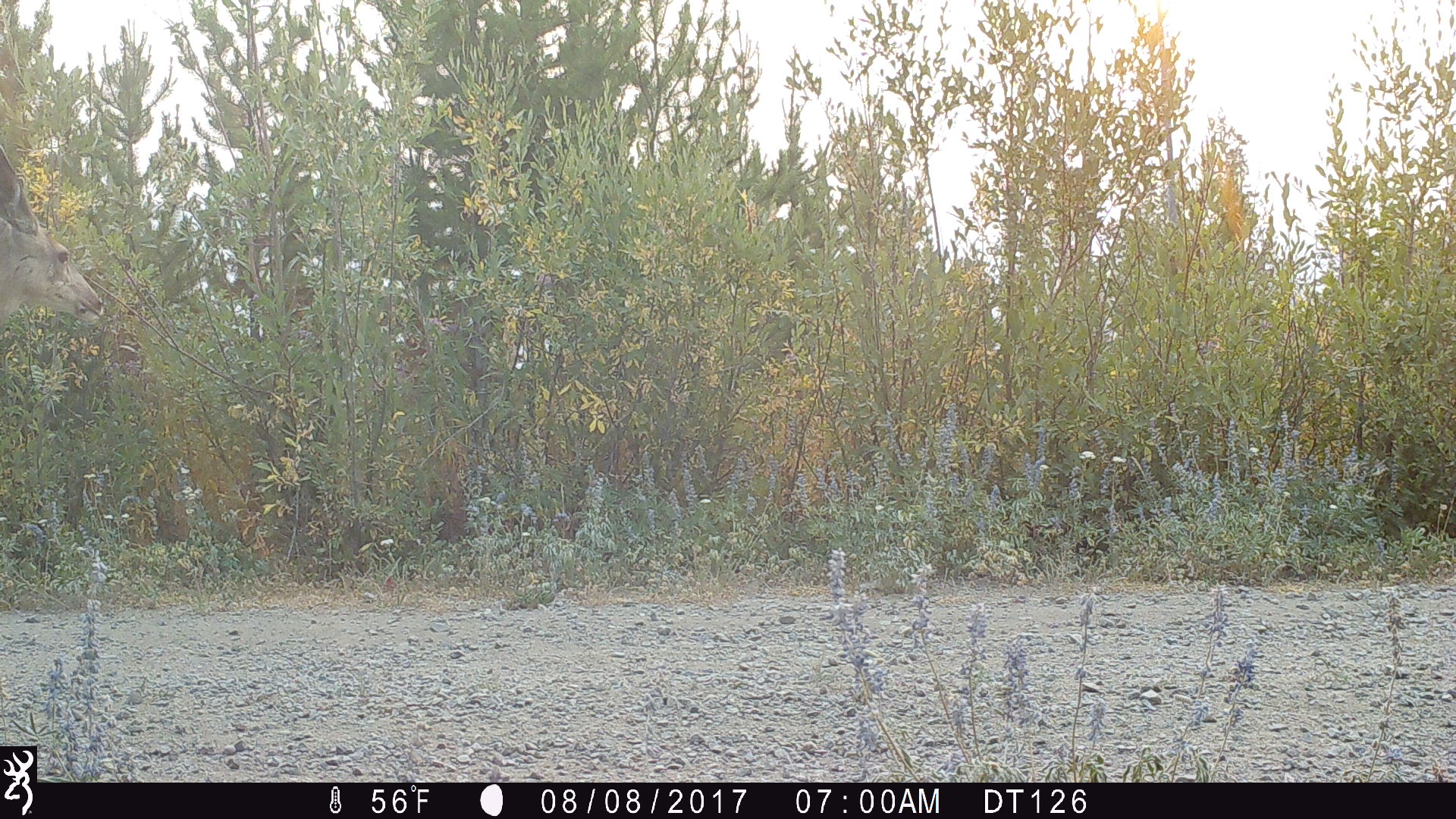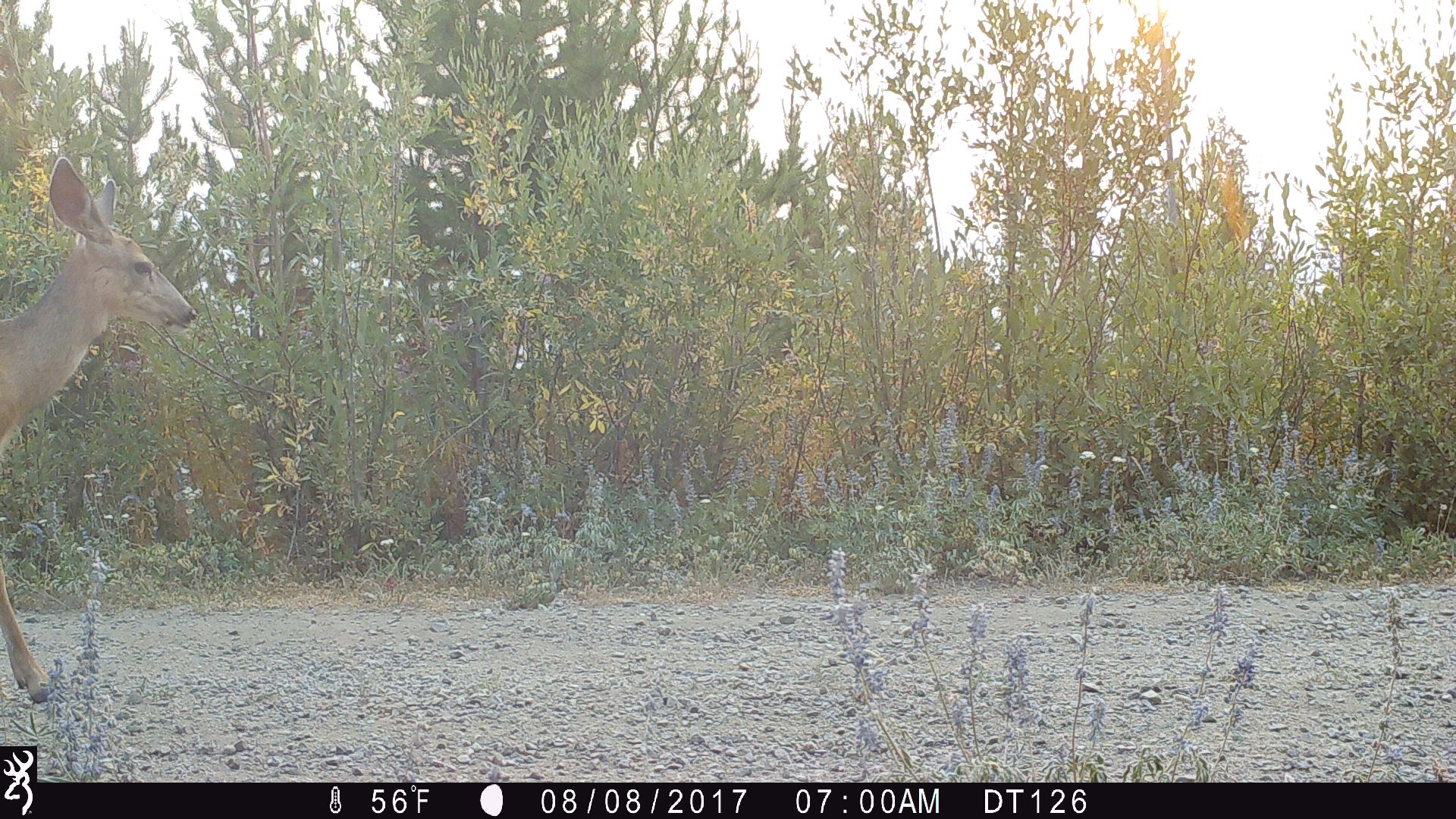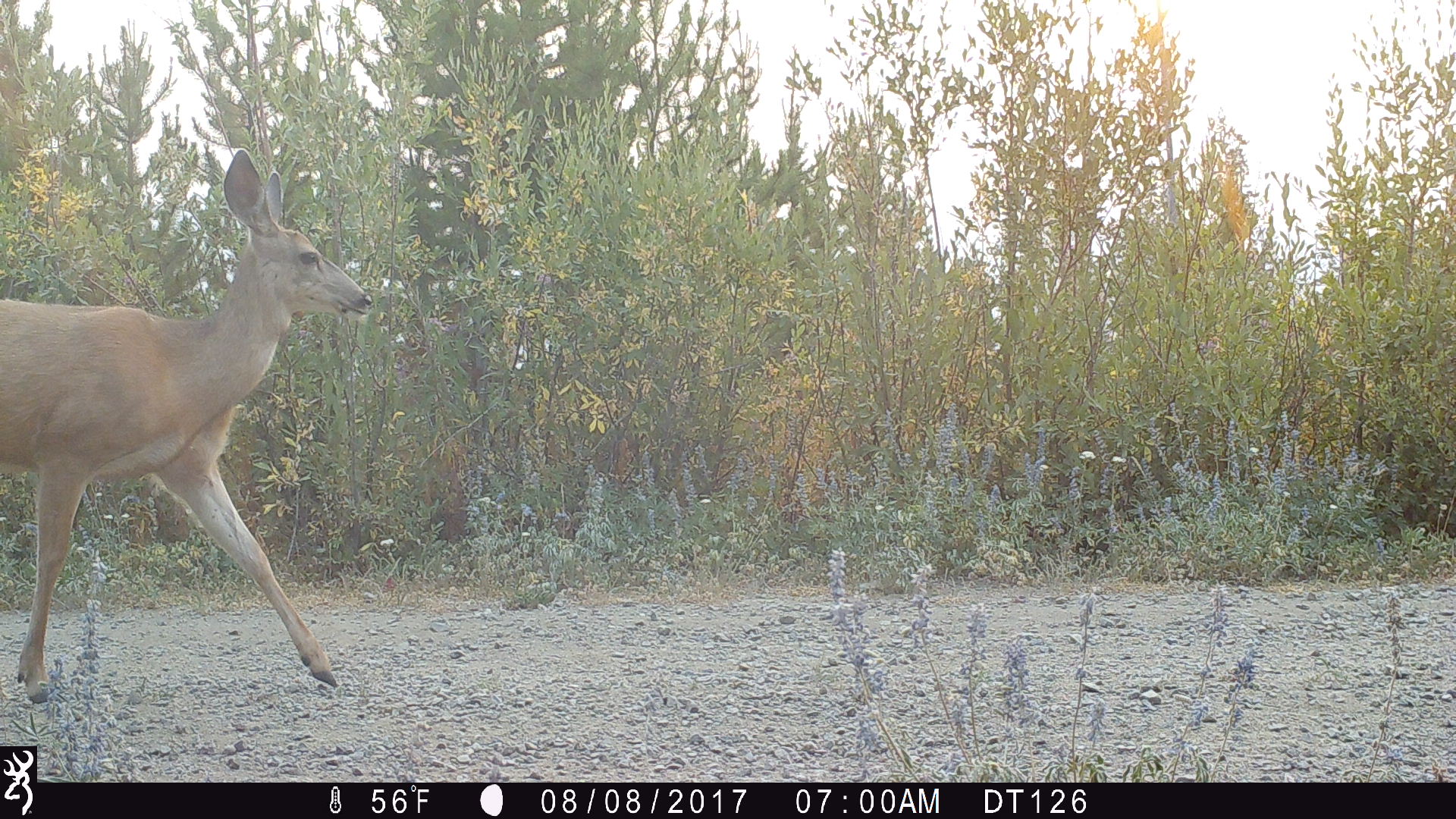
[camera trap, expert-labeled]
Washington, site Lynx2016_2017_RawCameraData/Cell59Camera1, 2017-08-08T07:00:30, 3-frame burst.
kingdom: Animalia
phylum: Chordata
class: Mammalia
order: Artiodactyla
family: Cervidae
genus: Odocoileus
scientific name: Odocoileus hemionus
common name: mule deer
Odocoileus hemionus (mule deer). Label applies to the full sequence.